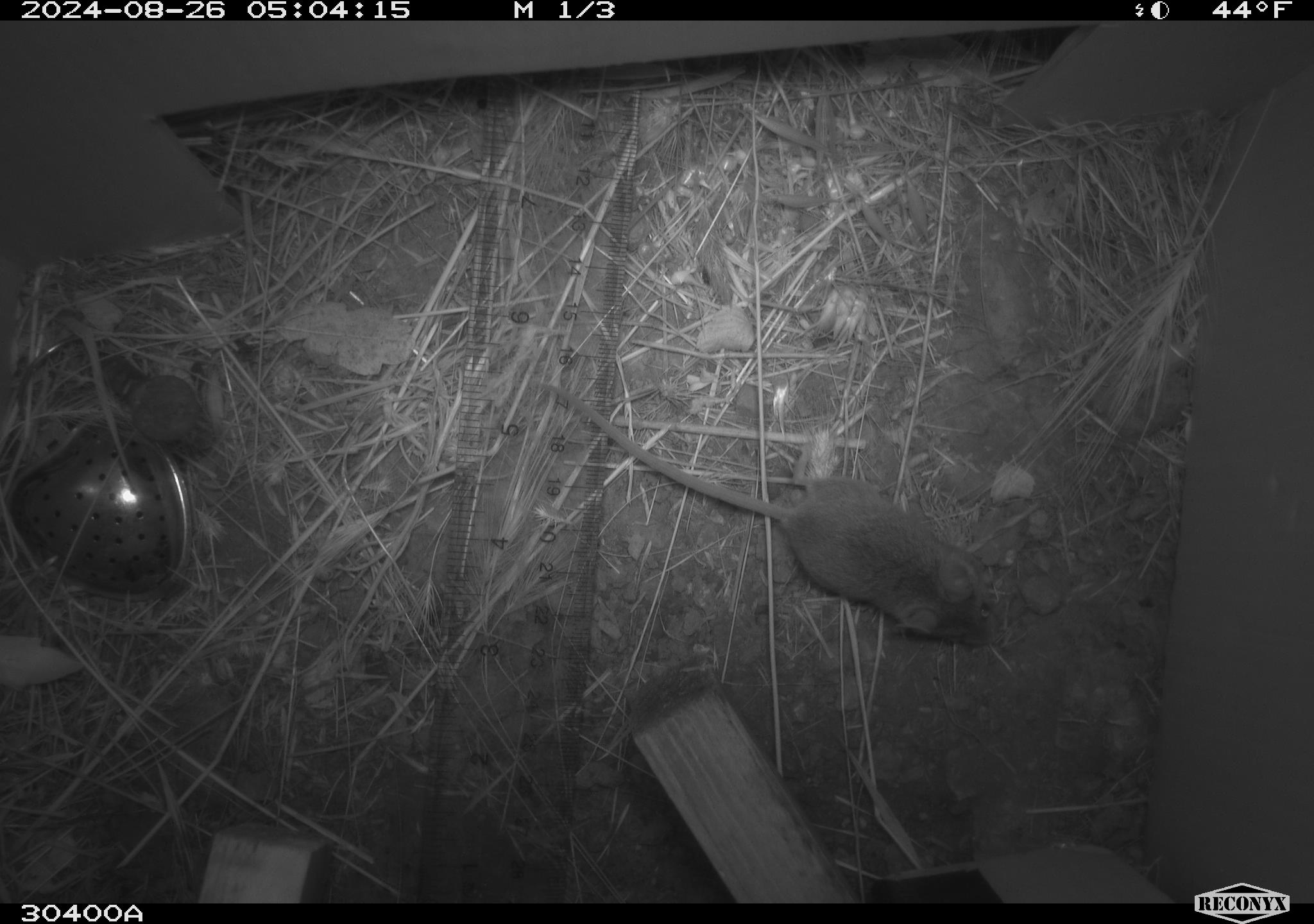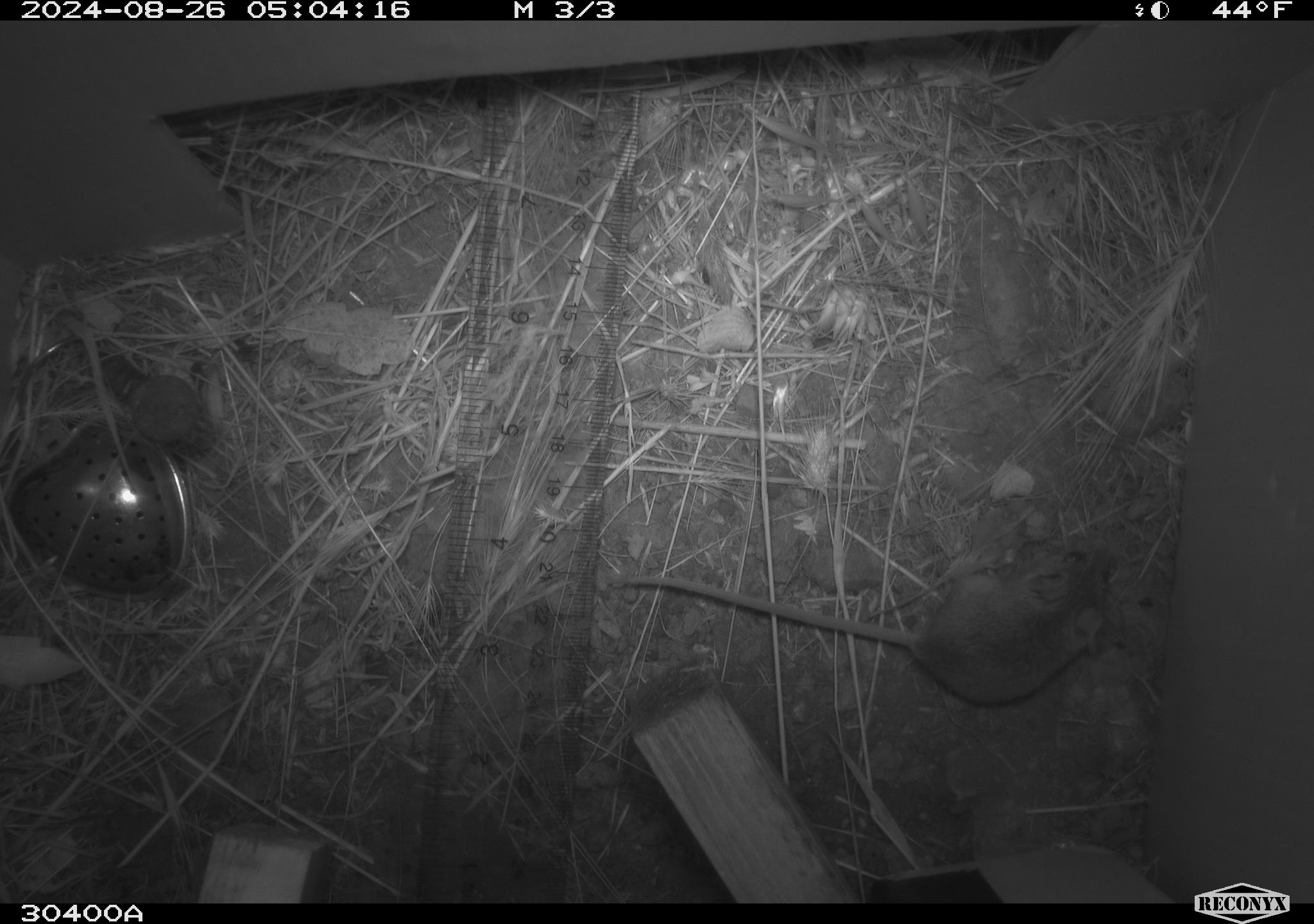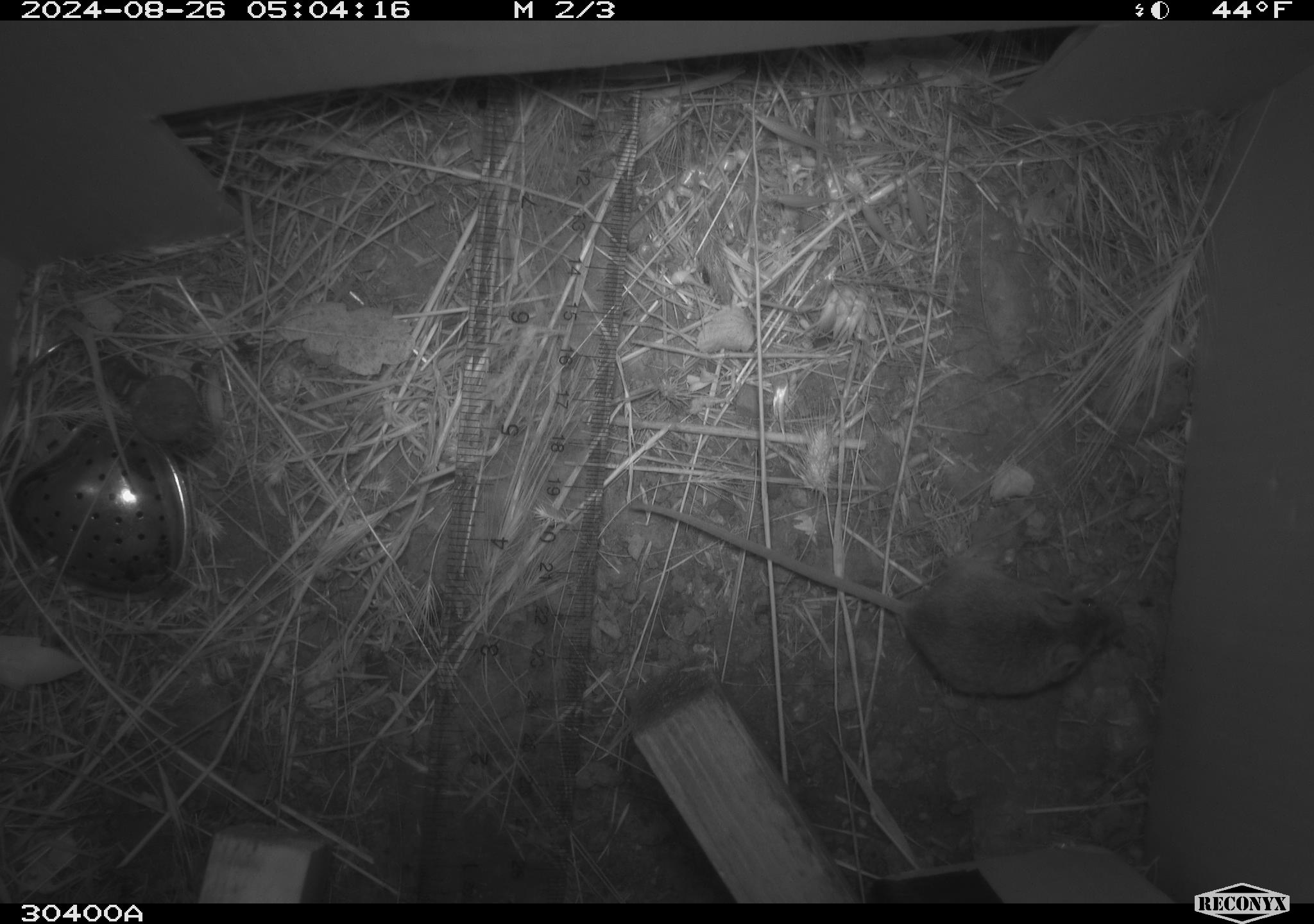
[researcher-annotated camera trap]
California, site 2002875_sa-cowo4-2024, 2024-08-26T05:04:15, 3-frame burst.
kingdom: Animalia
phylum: Chordata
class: Mammalia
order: Rodentia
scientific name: Rodentia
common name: mouse species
Mouse species (Rodentia).